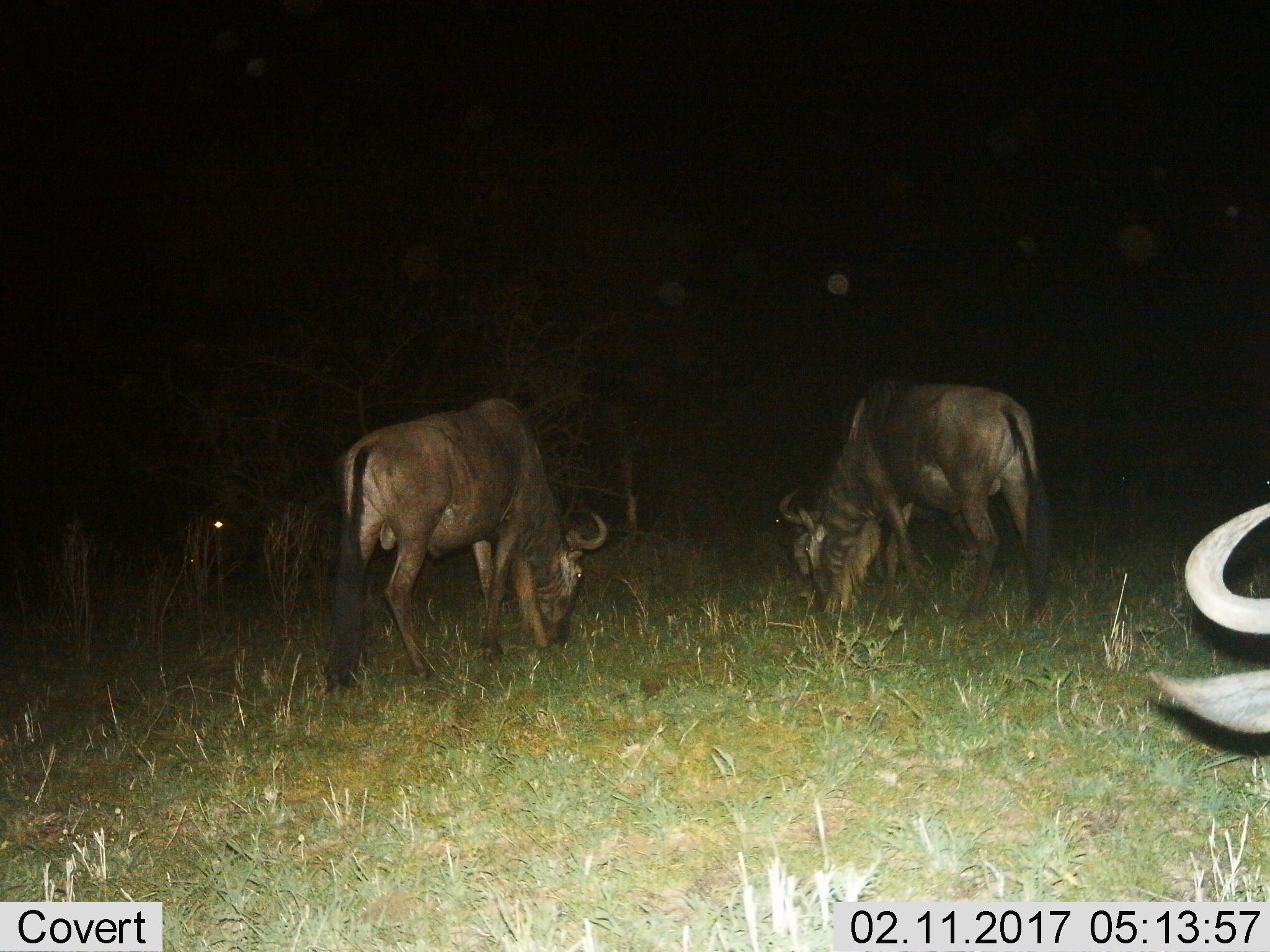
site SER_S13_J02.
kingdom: Animalia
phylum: Chordata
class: Mammalia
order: Artiodactyla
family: Bovidae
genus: Connochaetes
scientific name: Connochaetes taurinus taurinus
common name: blue wildebeest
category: wildebeestblue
Wildebeestblue (blue wildebeest) (Connochaetes taurinus taurinus), count 4. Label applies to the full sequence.